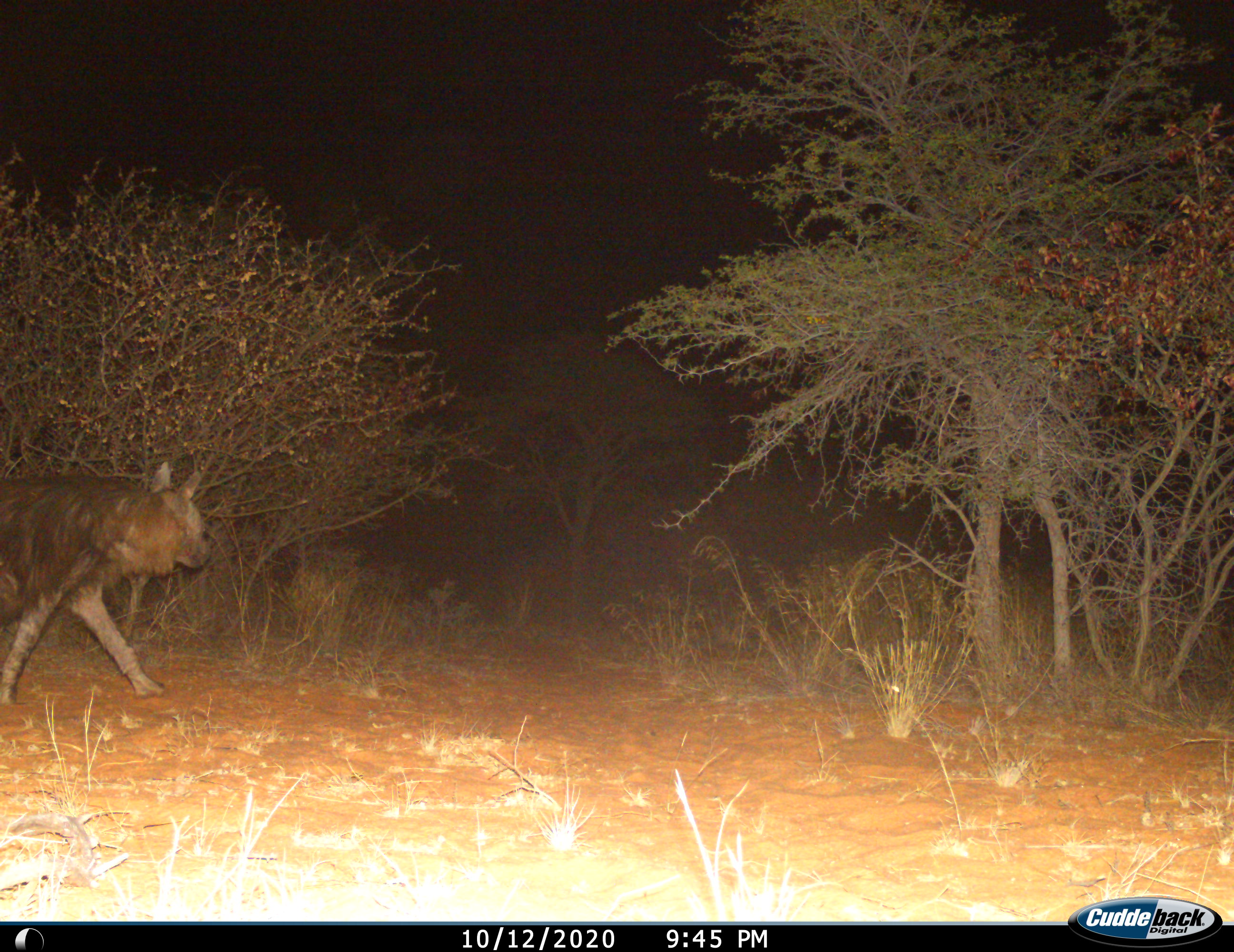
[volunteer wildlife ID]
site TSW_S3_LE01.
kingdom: Animalia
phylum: Chordata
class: Mammalia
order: Carnivora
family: Hyaenidae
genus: Parahyaena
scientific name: Parahyaena brunnea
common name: brown hyena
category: hyenabrown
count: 1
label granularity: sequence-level